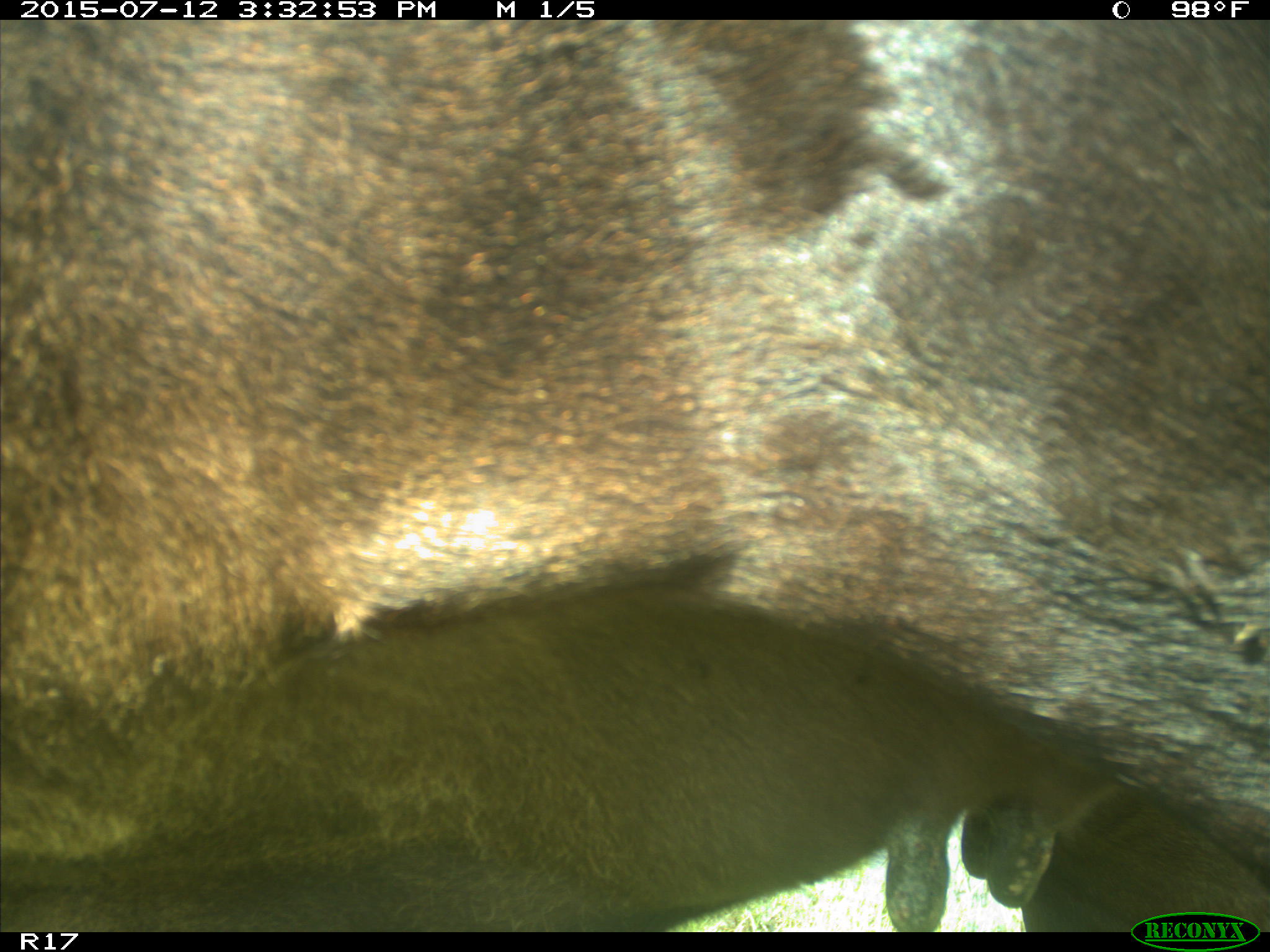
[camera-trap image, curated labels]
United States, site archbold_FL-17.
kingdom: Animalia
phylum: Chordata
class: Mammalia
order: Artiodactyla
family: Bovidae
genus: Bos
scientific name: Bos taurus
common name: domestic cow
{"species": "Bos taurus (domestic cow)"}